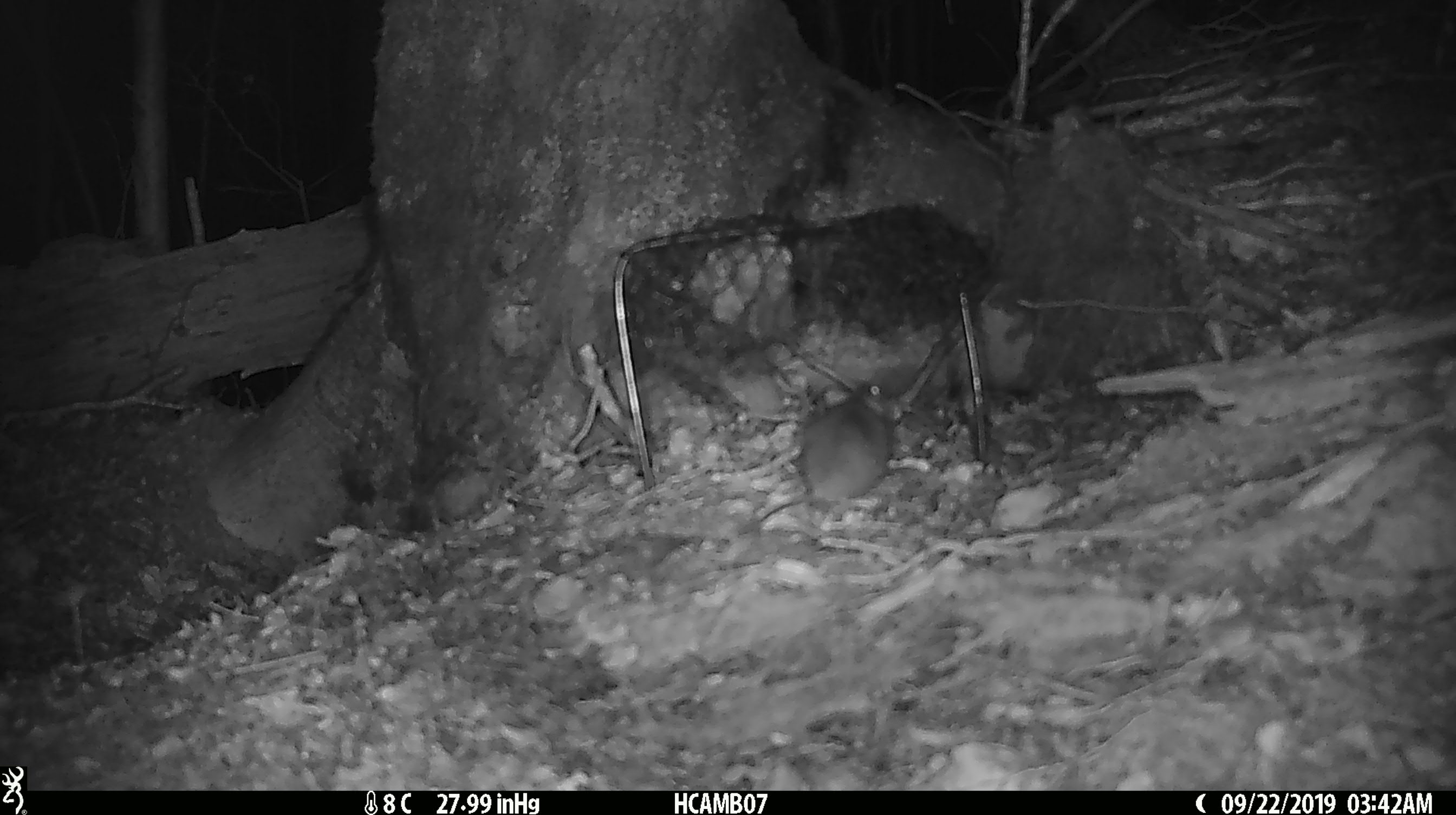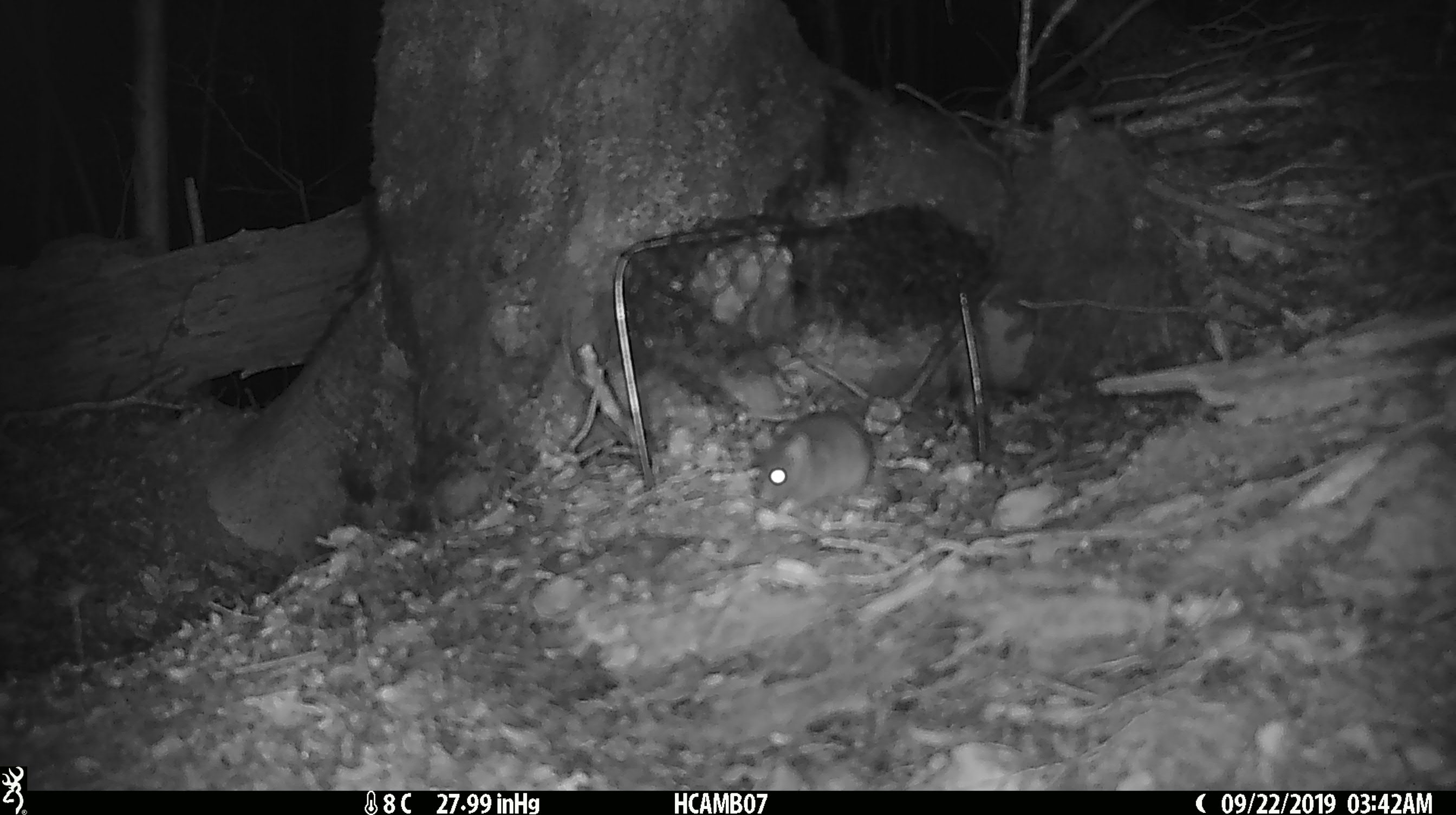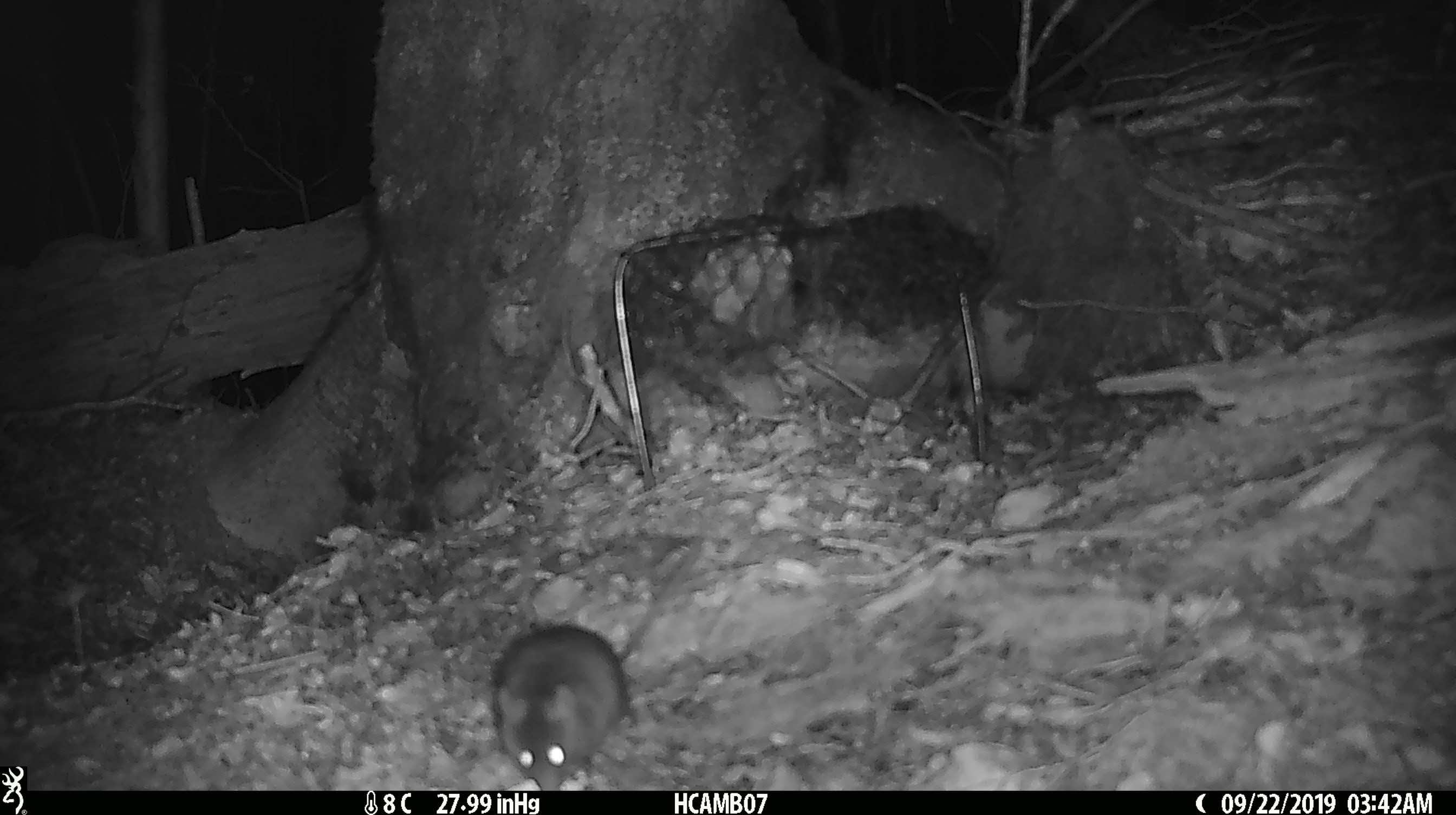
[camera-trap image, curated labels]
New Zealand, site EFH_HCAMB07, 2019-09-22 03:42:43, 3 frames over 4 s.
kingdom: Animalia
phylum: Chordata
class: Mammalia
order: Rodentia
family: Muridae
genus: Mus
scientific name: Mus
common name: mouse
Mouse (Mus).